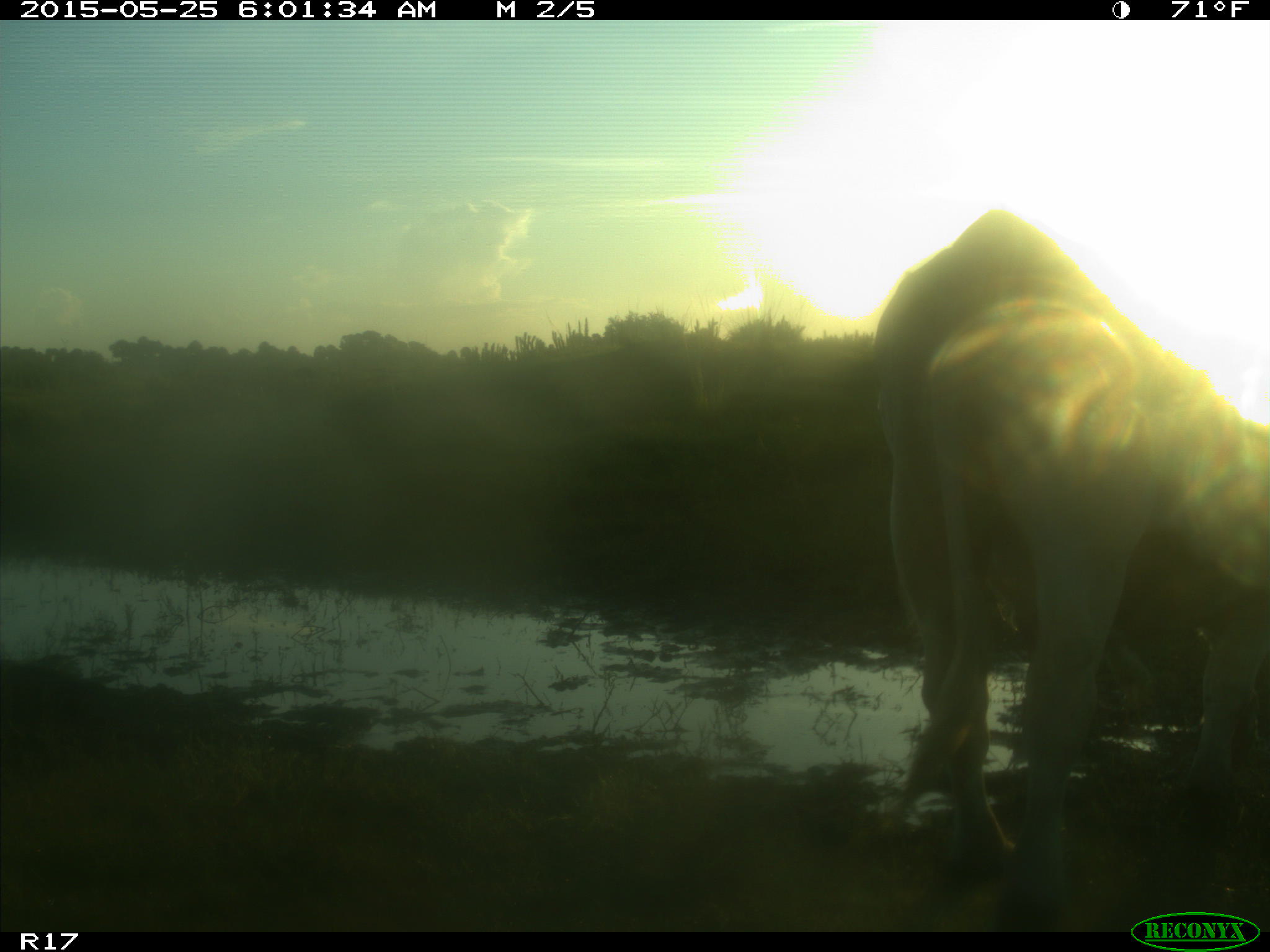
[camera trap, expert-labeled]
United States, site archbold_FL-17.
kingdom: Animalia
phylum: Chordata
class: Mammalia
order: Artiodactyla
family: Bovidae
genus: Bos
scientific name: Bos taurus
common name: domestic cow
Bos taurus (domestic cow).